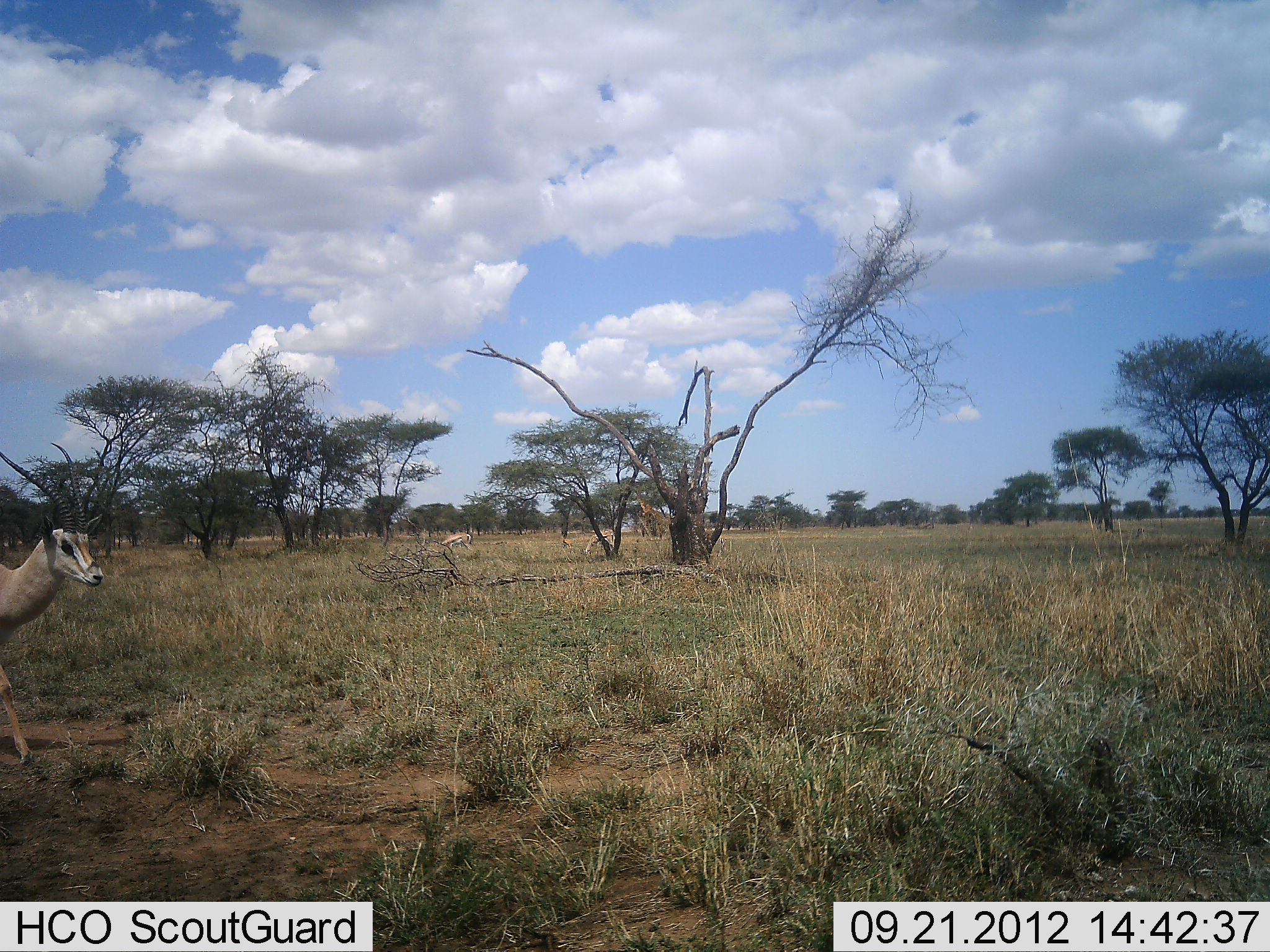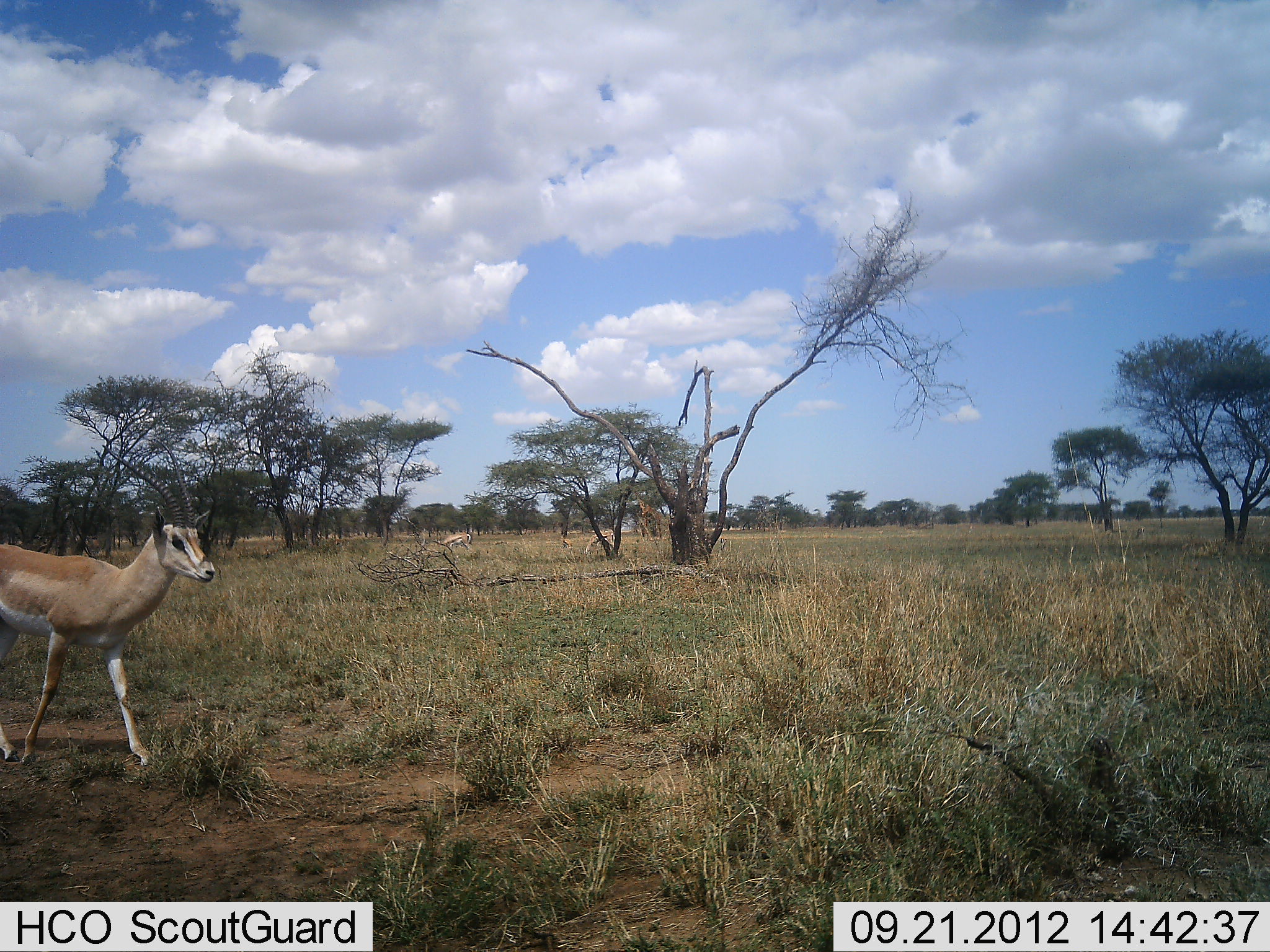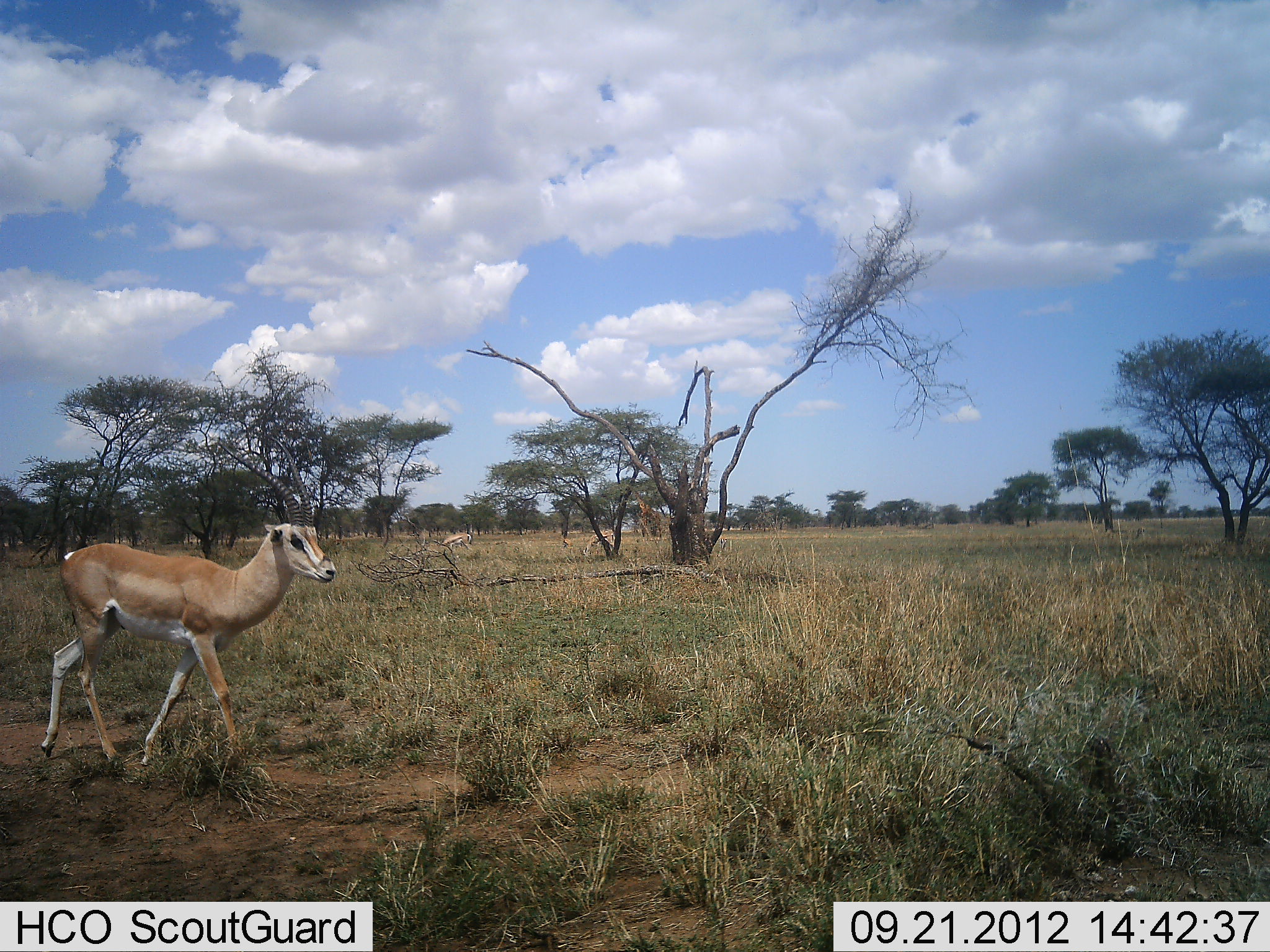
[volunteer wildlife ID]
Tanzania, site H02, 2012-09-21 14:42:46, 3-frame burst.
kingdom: Animalia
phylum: Chordata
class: Mammalia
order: Artiodactyla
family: Bovidae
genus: Nanger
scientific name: Nanger granti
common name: grant's gazelle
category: gazellegrants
Gazellegrants (grant's gazelle) (Nanger granti), count 1. Behavior (volunteer vote fractions): standing 0%, resting 0%, moving 100%, interacting 0%. Young present (vote fraction): 0%. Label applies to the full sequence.